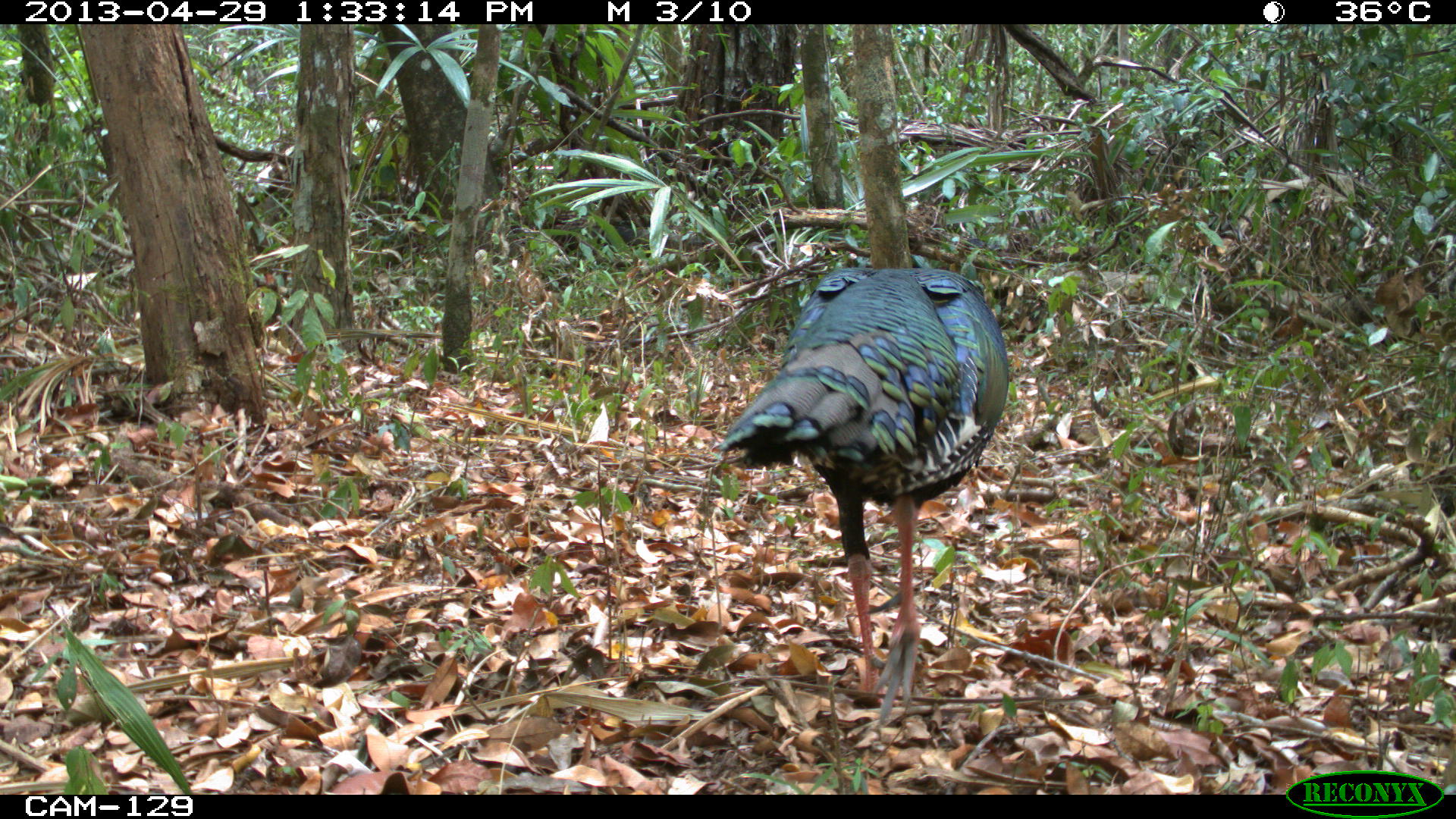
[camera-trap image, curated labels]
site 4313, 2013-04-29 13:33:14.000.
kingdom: Animalia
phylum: Chordata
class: Aves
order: Galliformes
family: Phasianidae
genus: Meleagris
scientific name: Meleagris ocellata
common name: ocellated turkey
Meleagris ocellata (ocellated turkey), count 1, sex male.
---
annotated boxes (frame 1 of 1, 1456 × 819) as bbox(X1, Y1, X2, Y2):
meleagris ocellata: bbox(710, 262, 1012, 726)